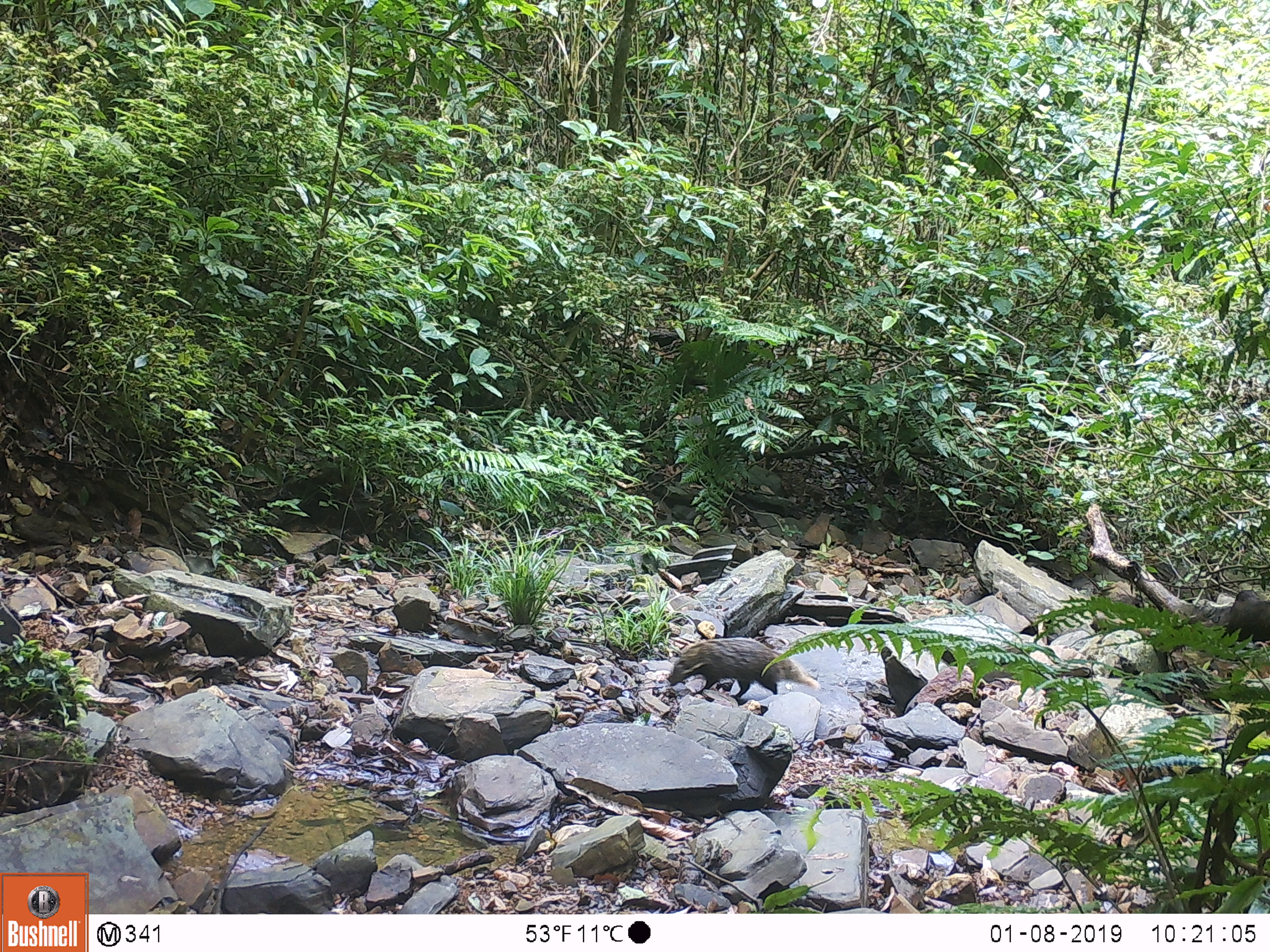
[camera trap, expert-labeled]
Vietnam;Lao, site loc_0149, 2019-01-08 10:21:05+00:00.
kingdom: Animalia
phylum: Chordata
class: Mammalia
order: Carnivora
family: Herpestidae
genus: Urva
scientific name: Urva urva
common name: crab-eating mongoose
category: crab eating mongoose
Crab eating mongoose (crab-eating mongoose) (Urva urva). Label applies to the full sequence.